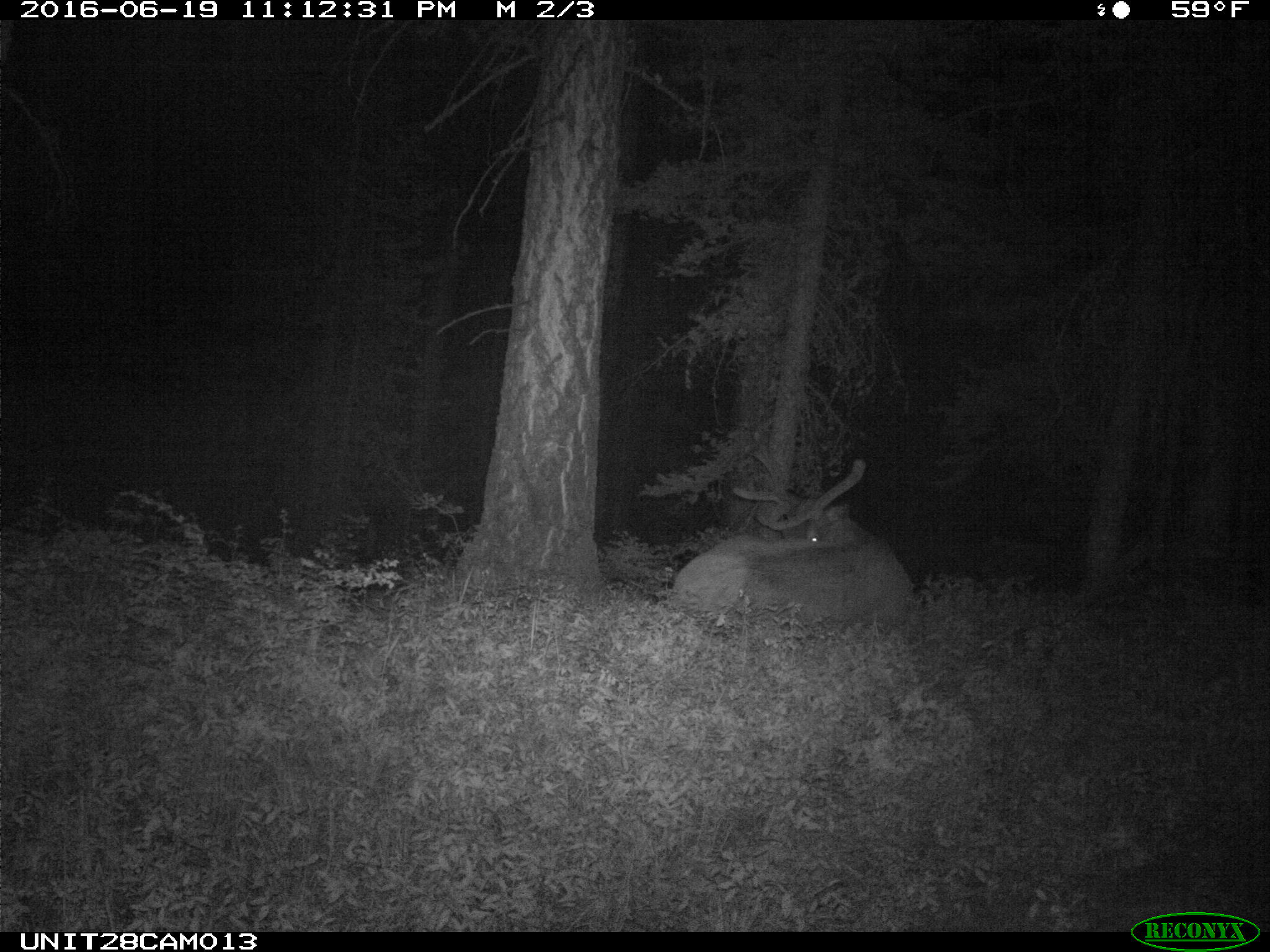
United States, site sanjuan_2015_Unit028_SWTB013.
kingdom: Animalia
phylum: Chordata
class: Mammalia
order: Artiodactyla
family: Cervidae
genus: Cervus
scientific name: Cervus elaphus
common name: red deer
Cervus elaphus (red deer).